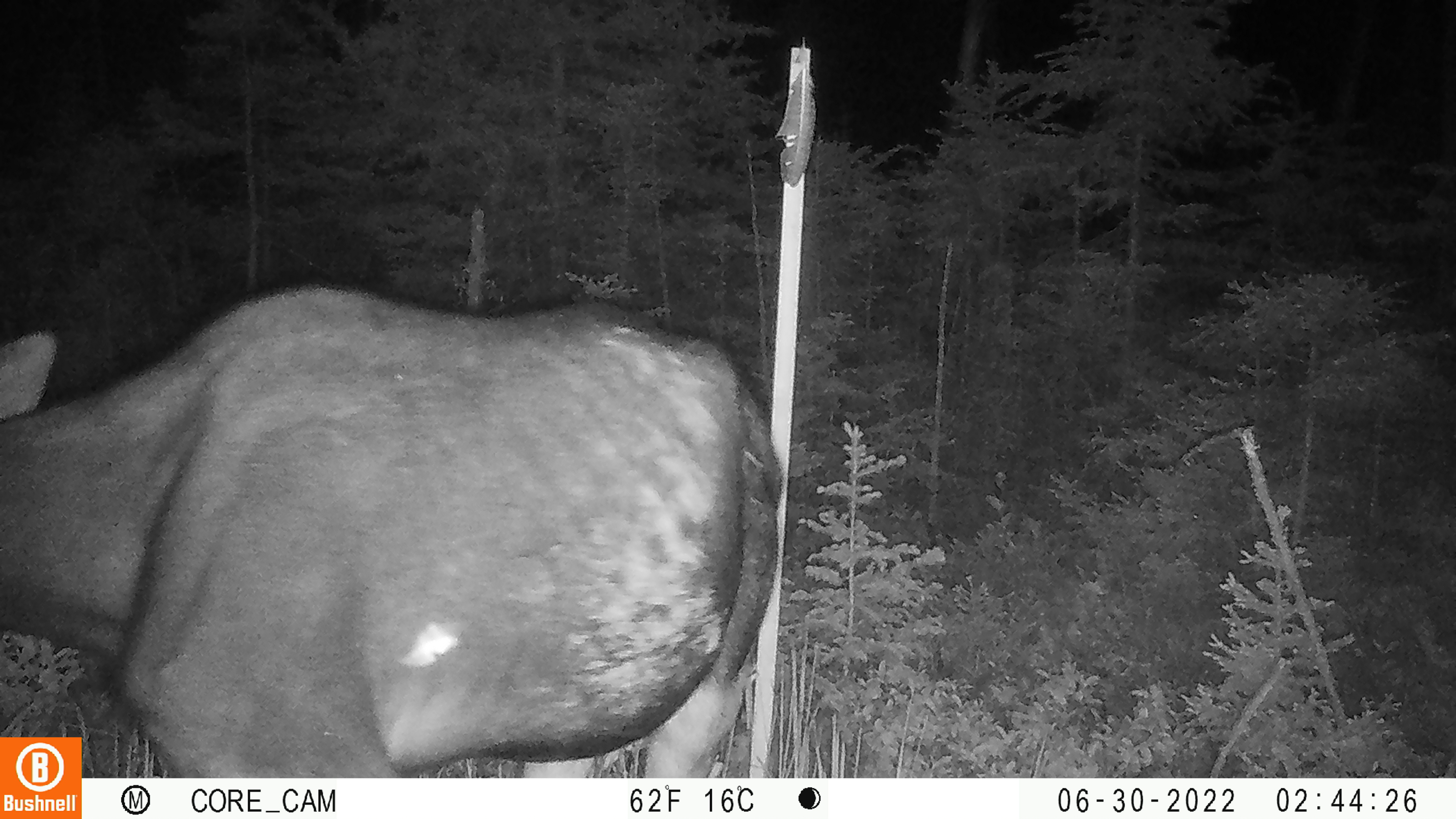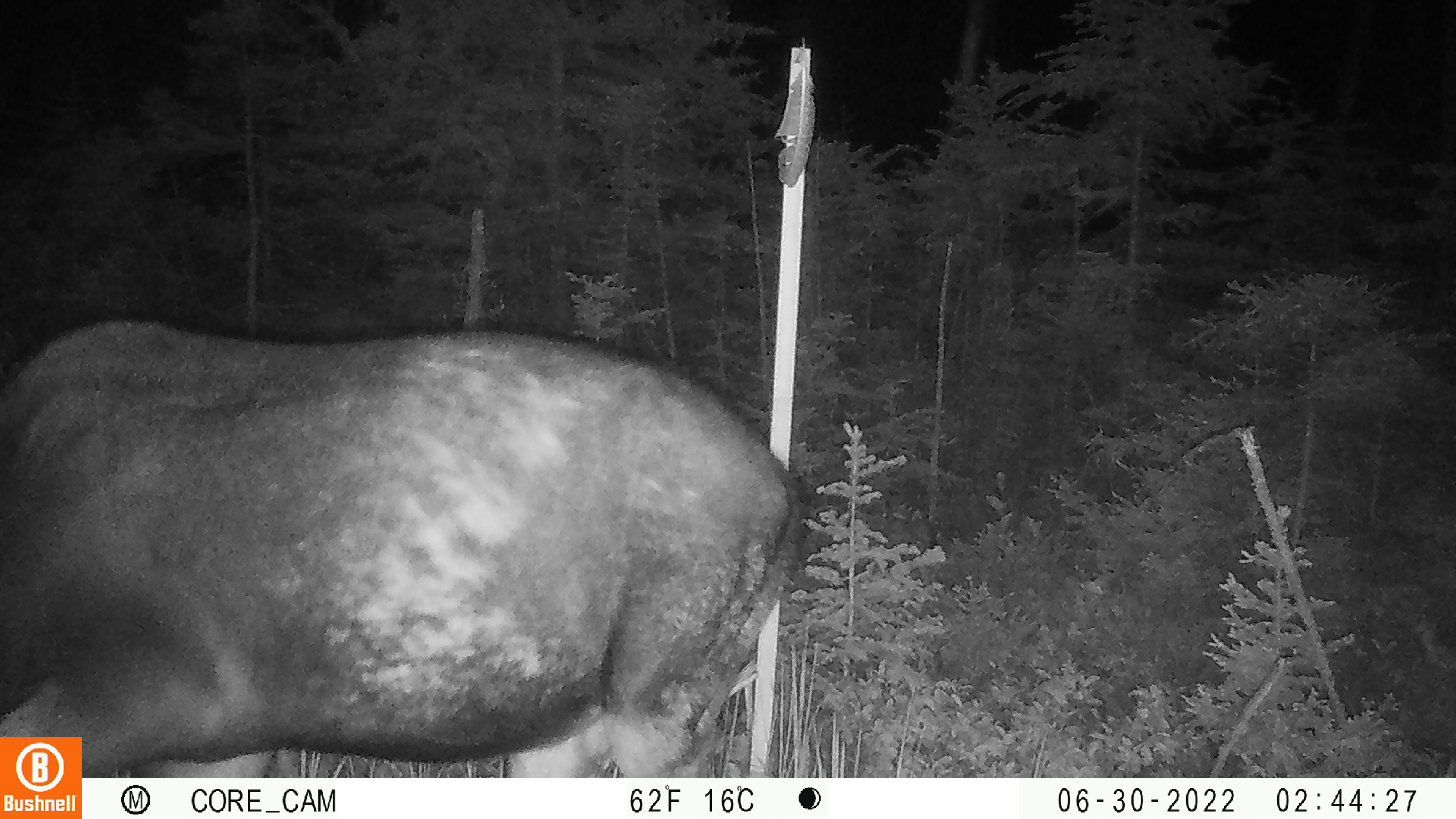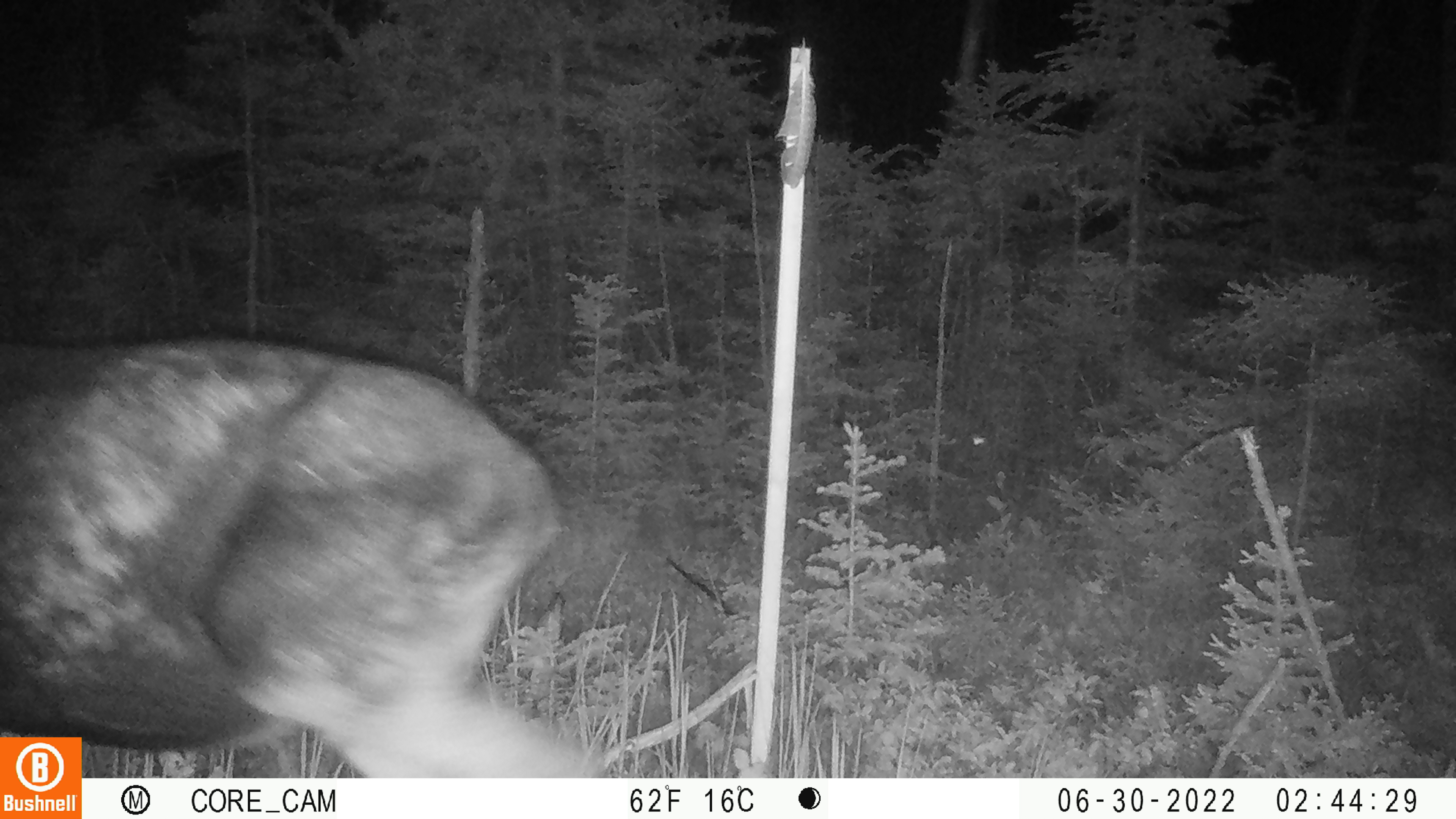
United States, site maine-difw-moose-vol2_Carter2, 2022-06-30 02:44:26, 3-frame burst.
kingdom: Animalia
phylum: Chordata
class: Mammalia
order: Artiodactyla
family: Cervidae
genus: Alces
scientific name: Alces alces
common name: moose